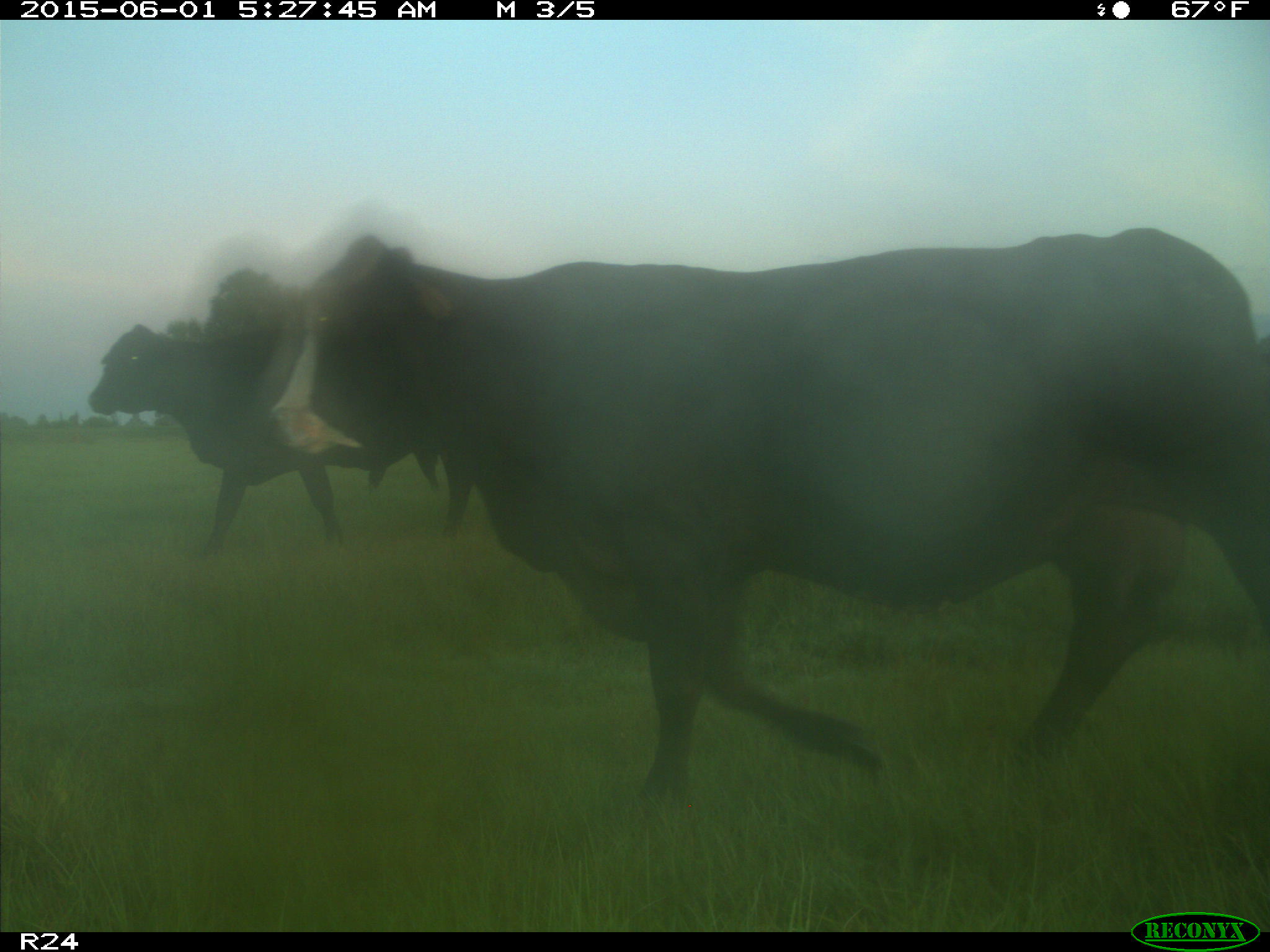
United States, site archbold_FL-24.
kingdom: Animalia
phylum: Chordata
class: Mammalia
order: Artiodactyla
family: Bovidae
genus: Bos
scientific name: Bos taurus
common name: domestic cow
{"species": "Bos taurus (domestic cow)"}